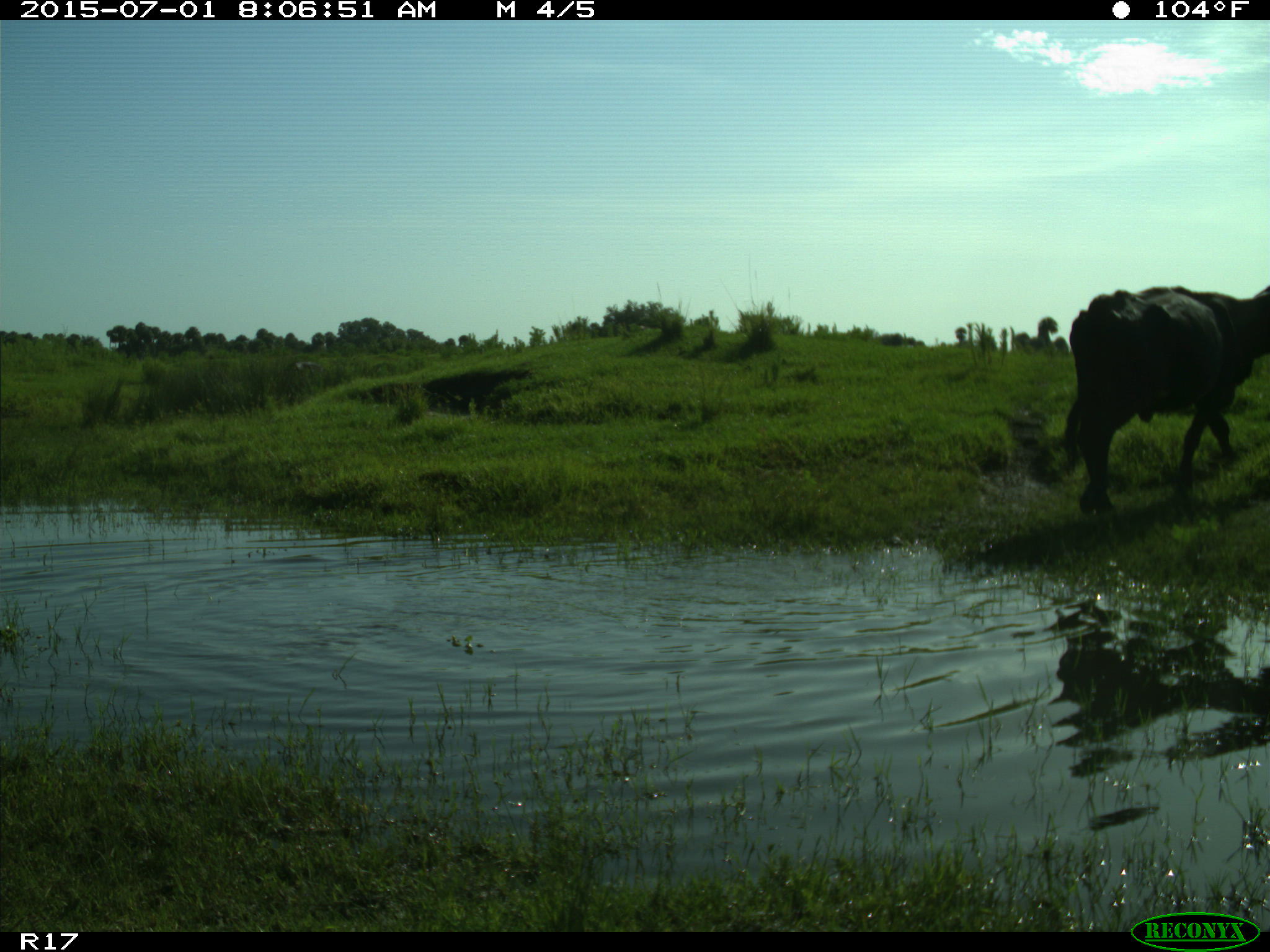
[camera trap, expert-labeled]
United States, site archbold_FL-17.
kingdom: Animalia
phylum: Chordata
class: Mammalia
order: Artiodactyla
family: Bovidae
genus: Bos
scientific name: Bos taurus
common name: domestic cow